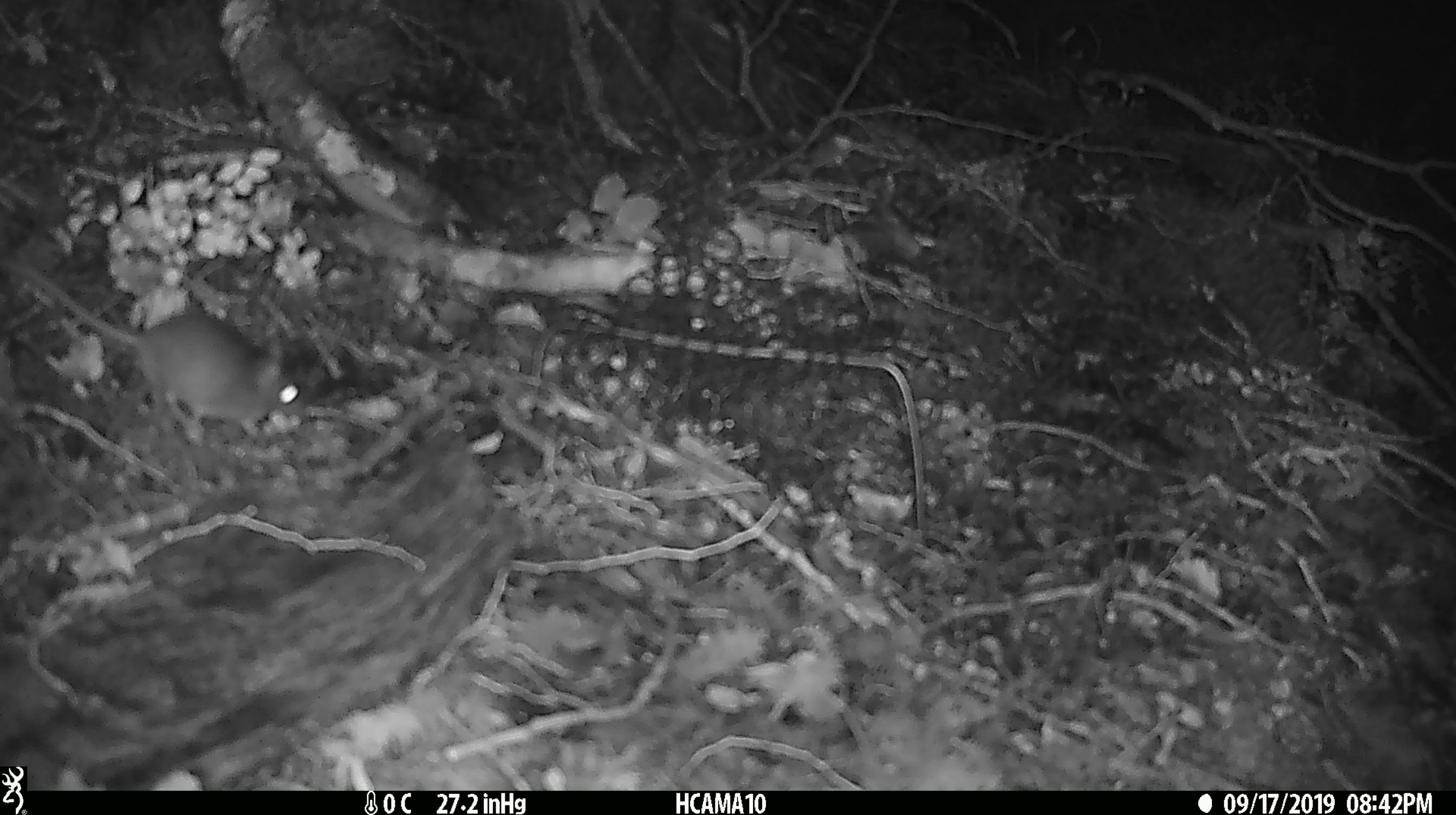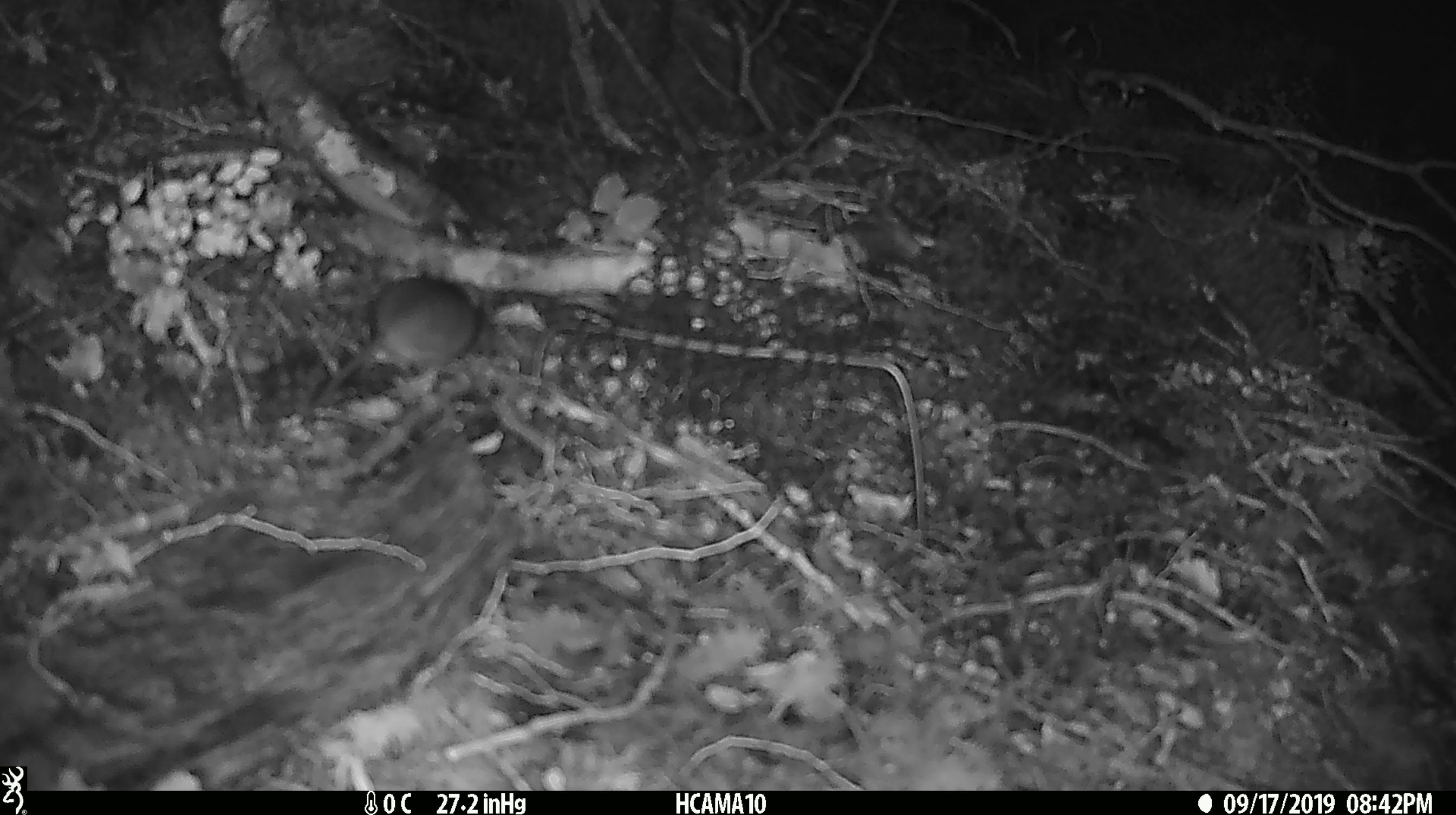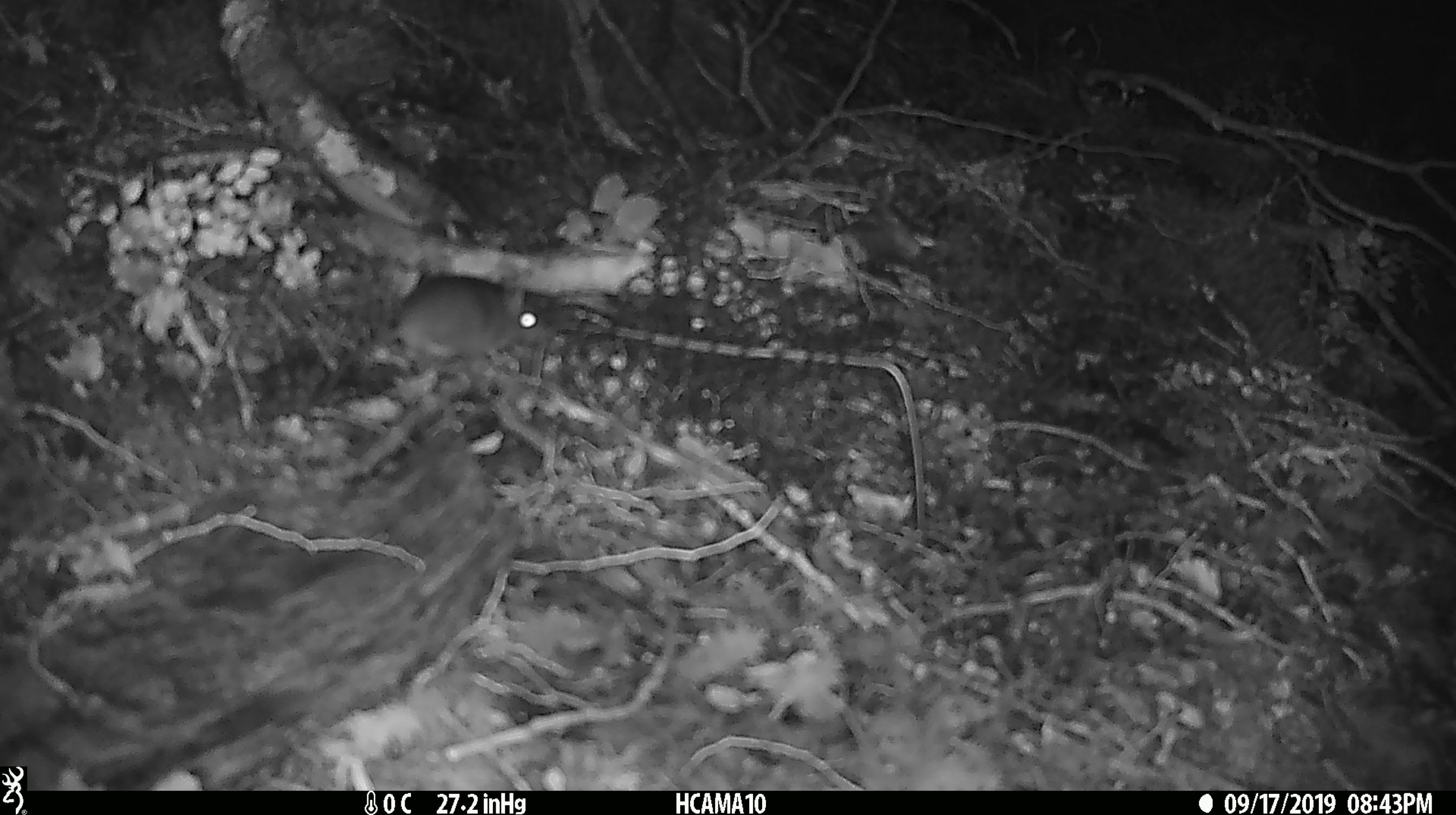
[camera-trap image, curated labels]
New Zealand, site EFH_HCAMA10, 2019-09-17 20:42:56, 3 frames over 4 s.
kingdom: Animalia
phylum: Chordata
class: Mammalia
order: Rodentia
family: Muridae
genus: Mus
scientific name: Mus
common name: mouse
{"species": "mouse (Mus)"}